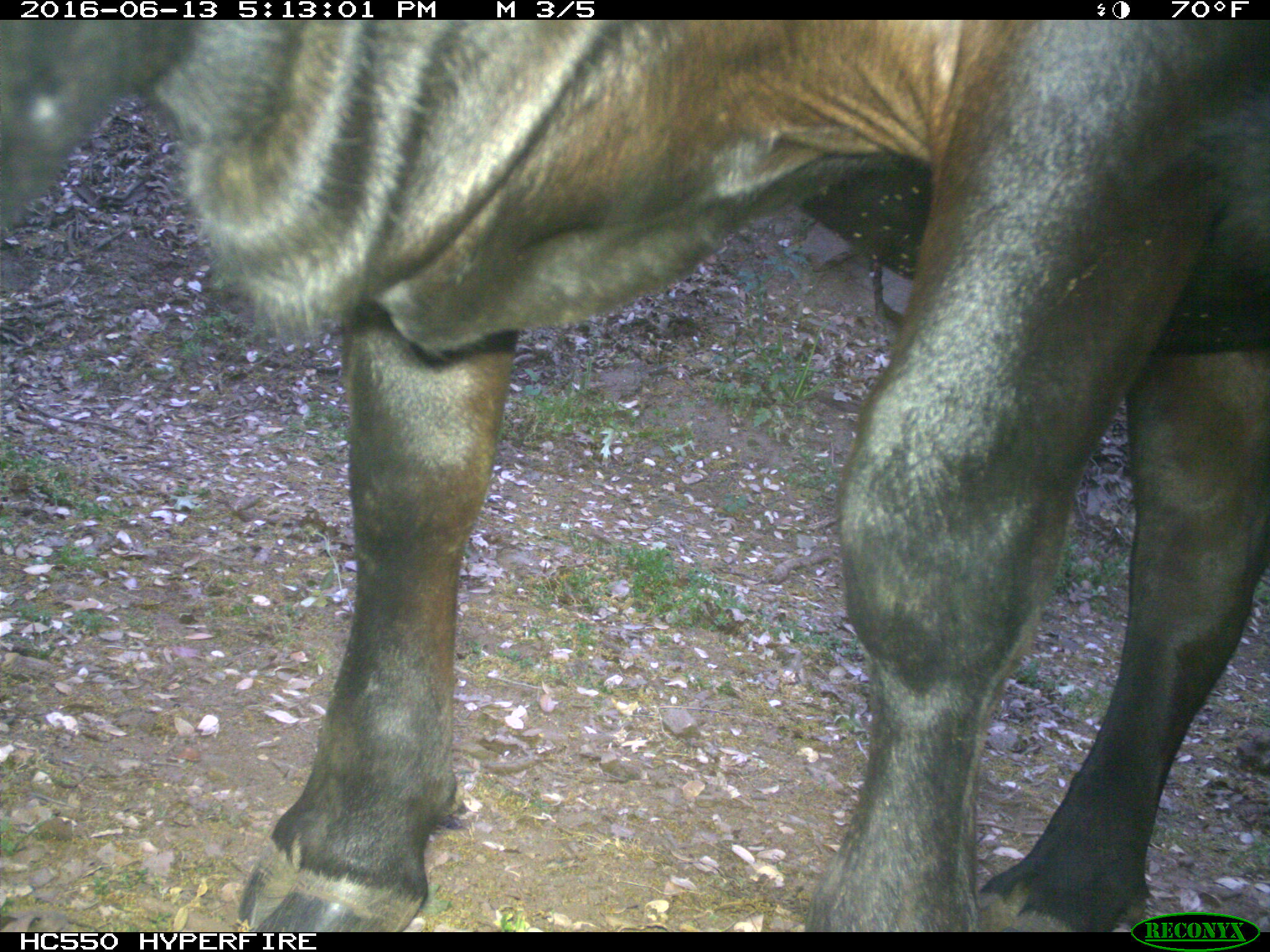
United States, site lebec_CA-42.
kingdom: Animalia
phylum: Chordata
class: Mammalia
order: Artiodactyla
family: Bovidae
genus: Bos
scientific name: Bos taurus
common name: domestic cow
Bos taurus (domestic cow).